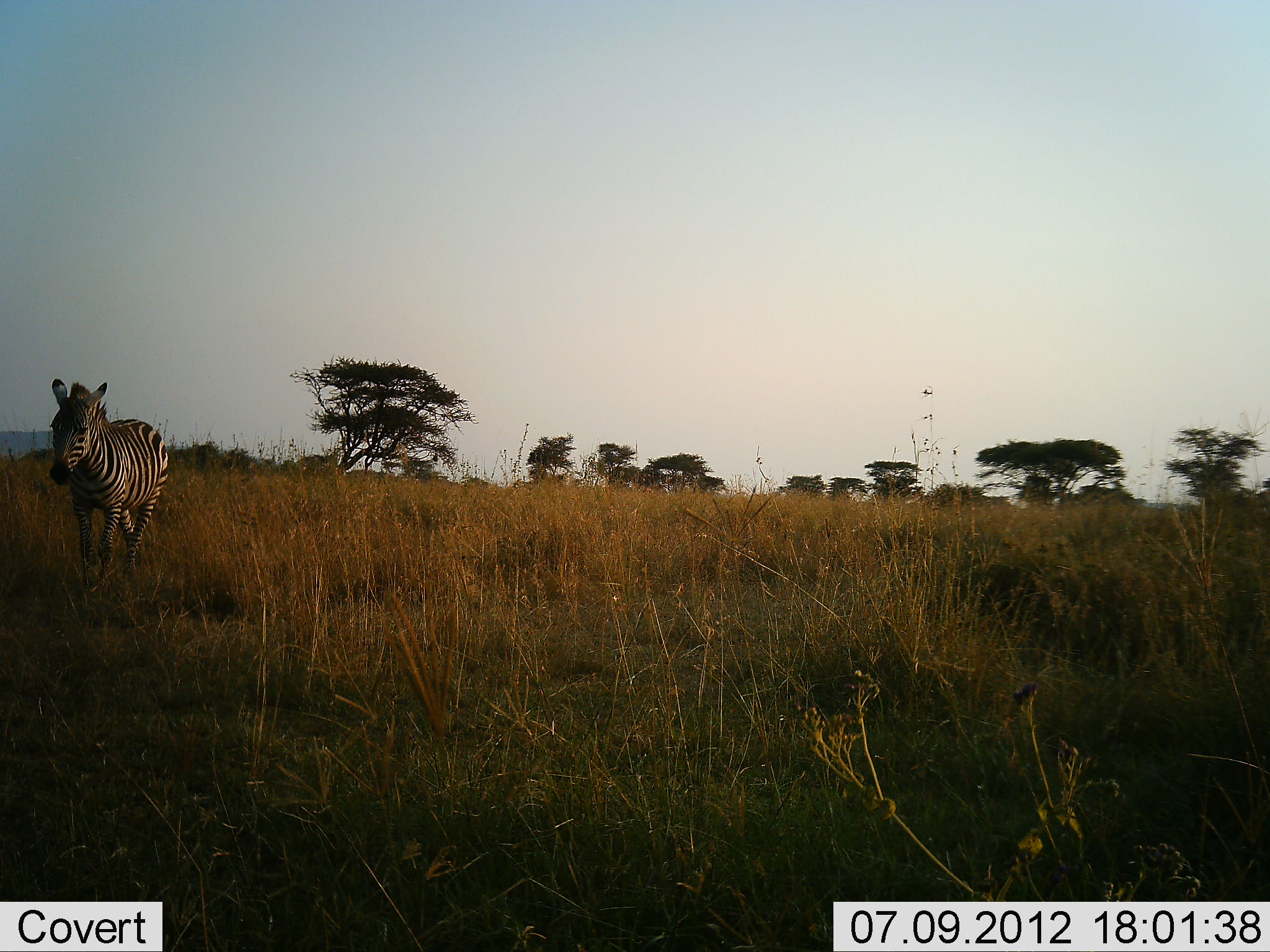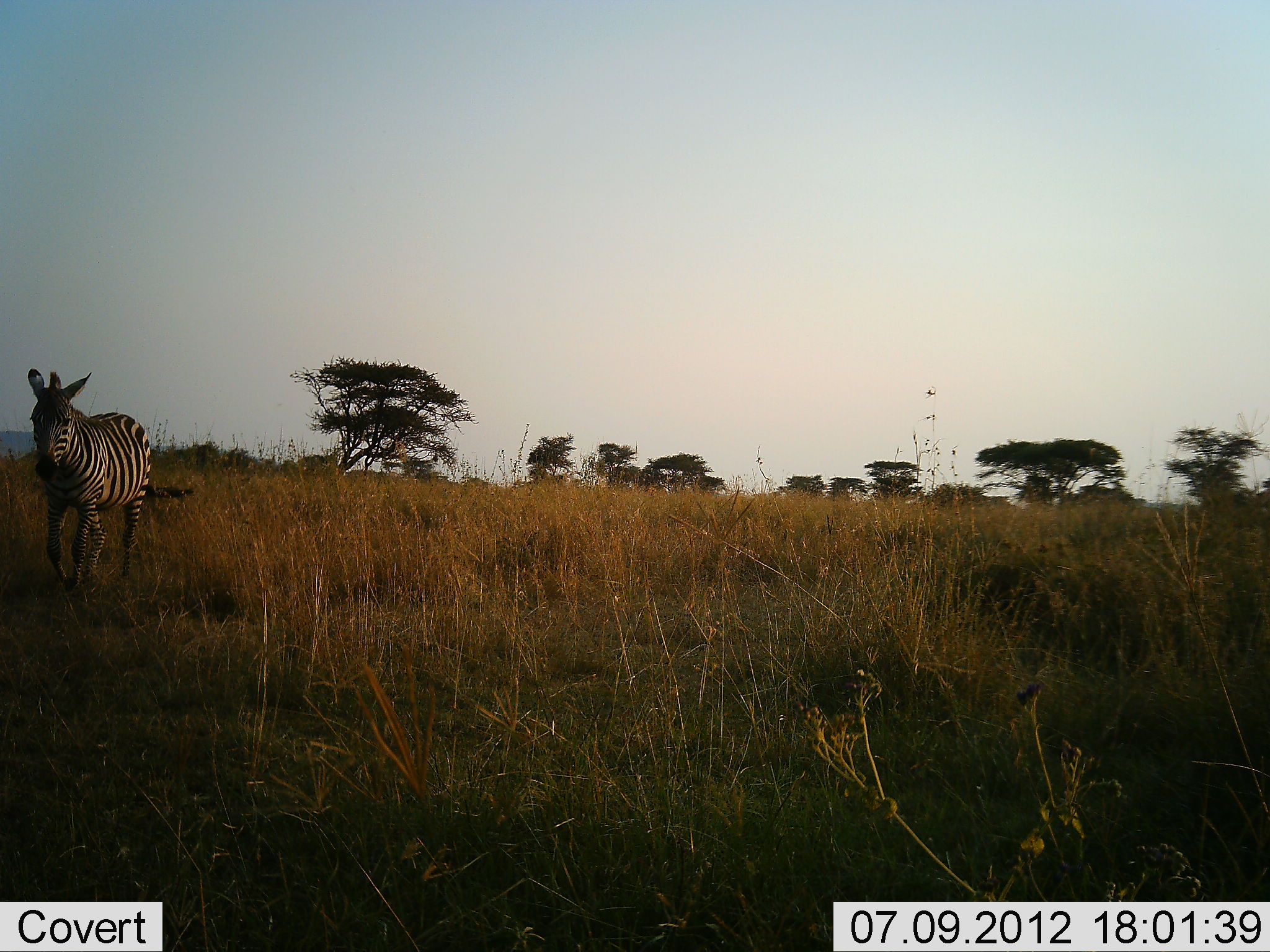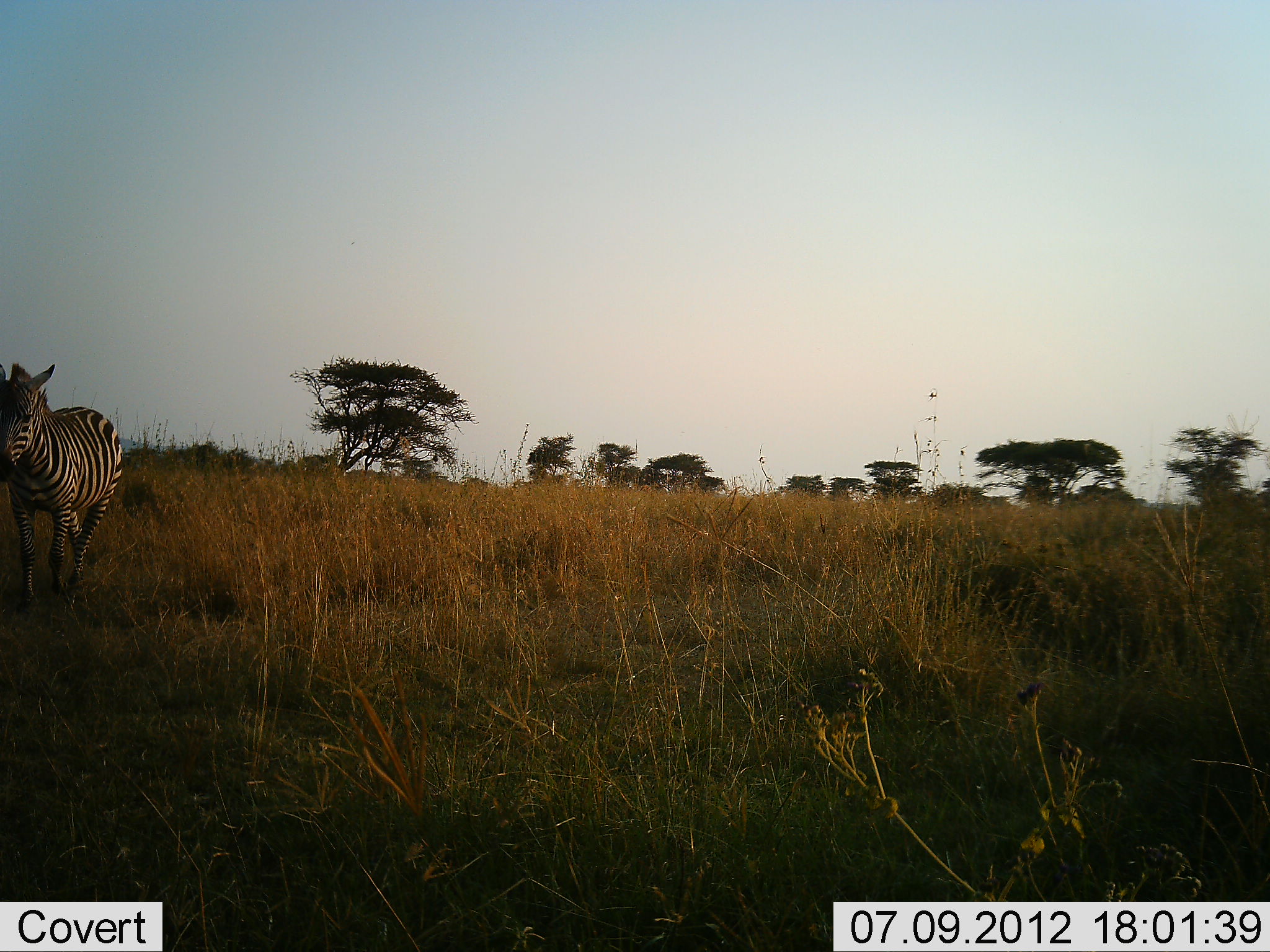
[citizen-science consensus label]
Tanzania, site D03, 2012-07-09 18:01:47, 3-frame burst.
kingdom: Animalia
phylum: Chordata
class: Mammalia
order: Perissodactyla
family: Equidae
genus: Equus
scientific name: Equus quagga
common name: plains zebra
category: zebra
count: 1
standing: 20%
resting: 0%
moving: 80%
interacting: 0%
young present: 0%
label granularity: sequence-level